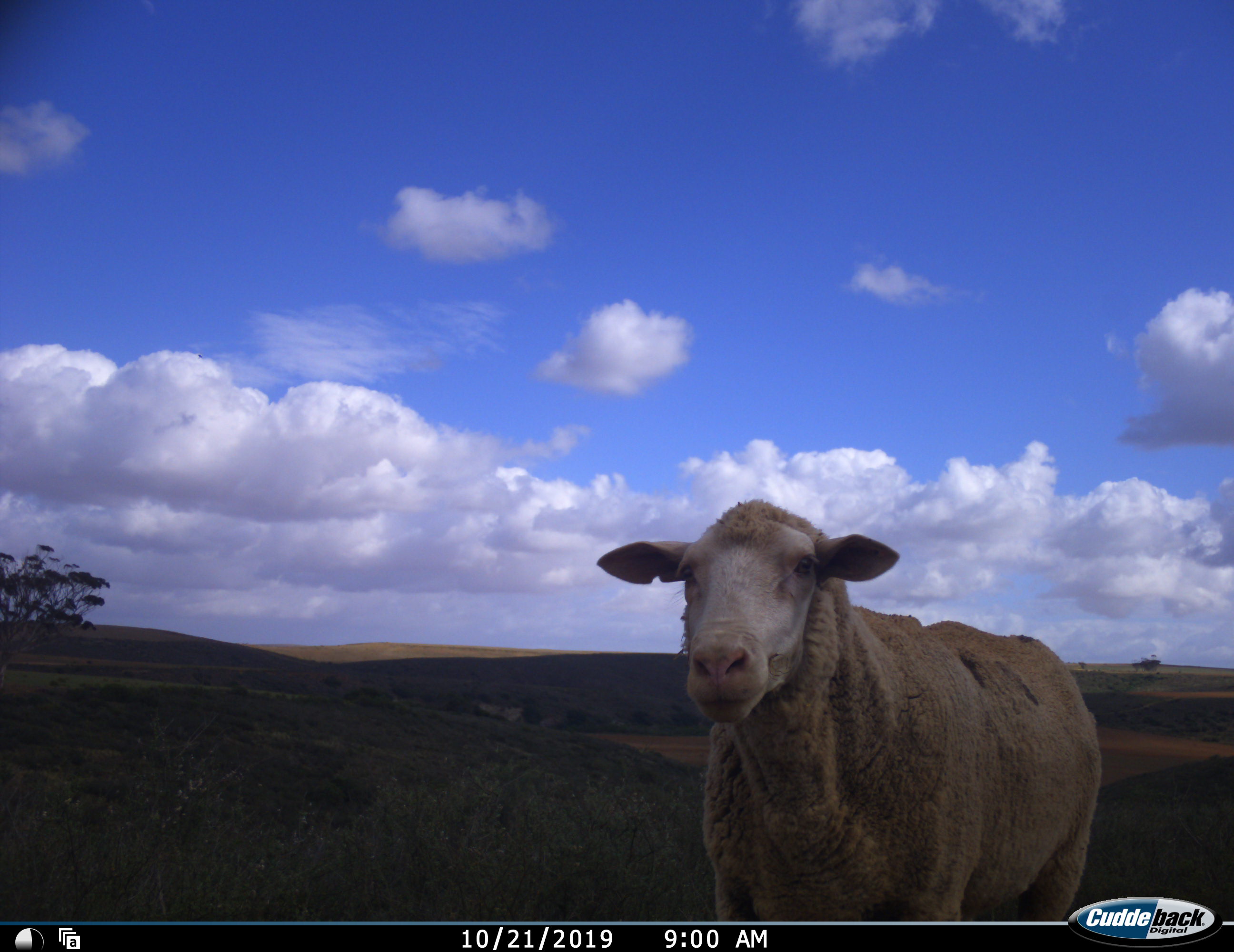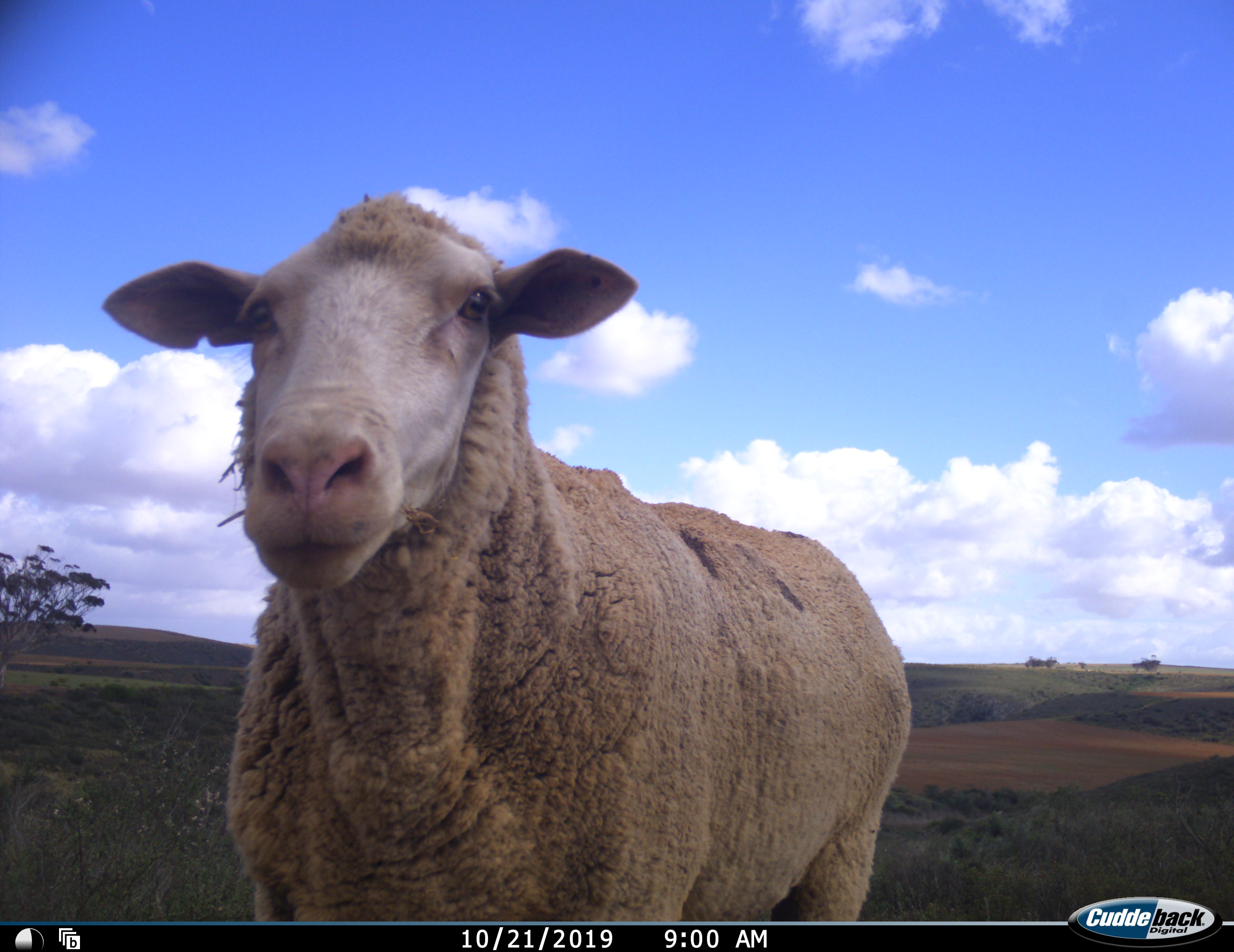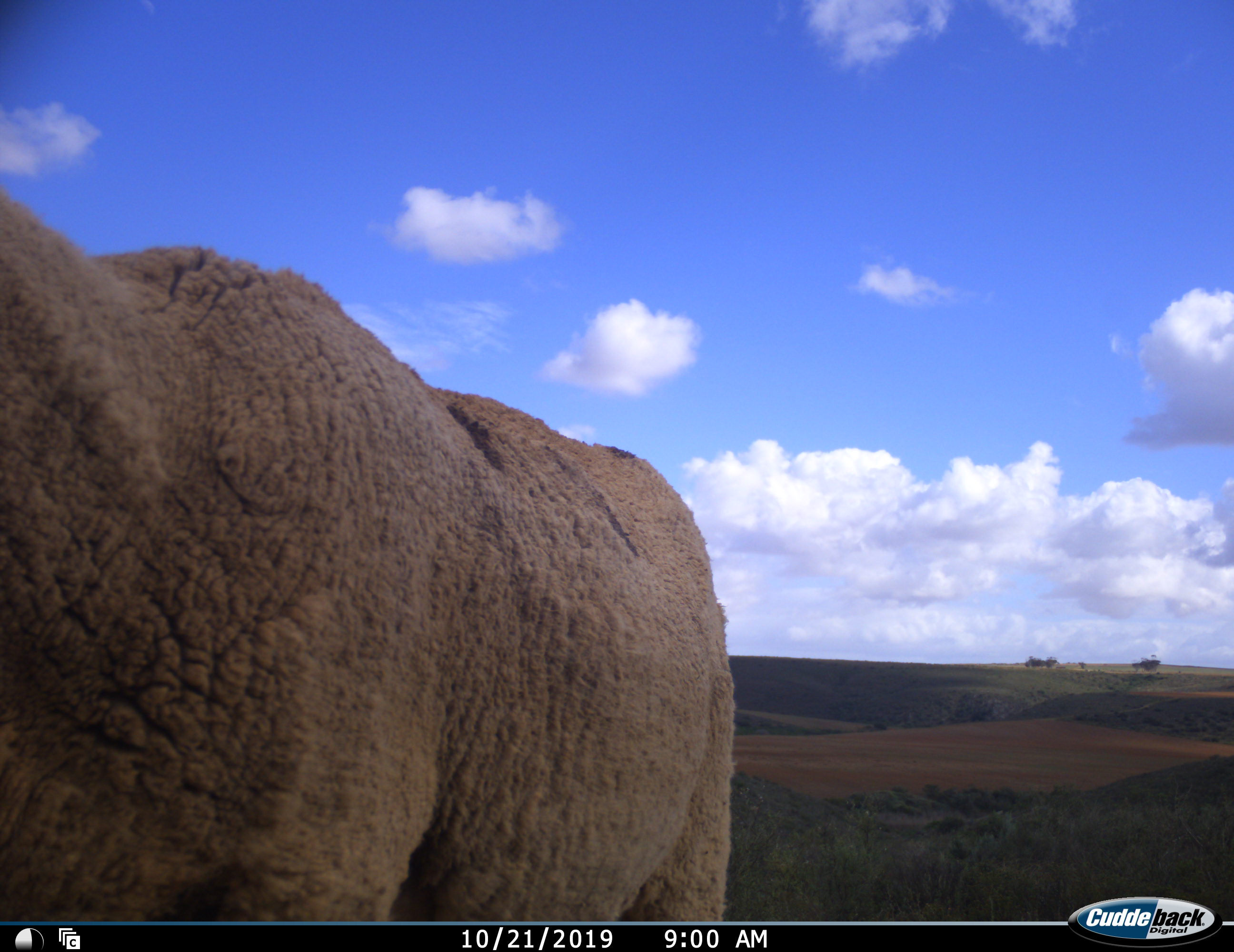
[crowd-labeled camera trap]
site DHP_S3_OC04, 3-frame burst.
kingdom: Animalia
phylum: Chordata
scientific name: Vertebrata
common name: domestic animal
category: domesticanimal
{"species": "domesticanimal (domestic animal) (Vertebrata)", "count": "1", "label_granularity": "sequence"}